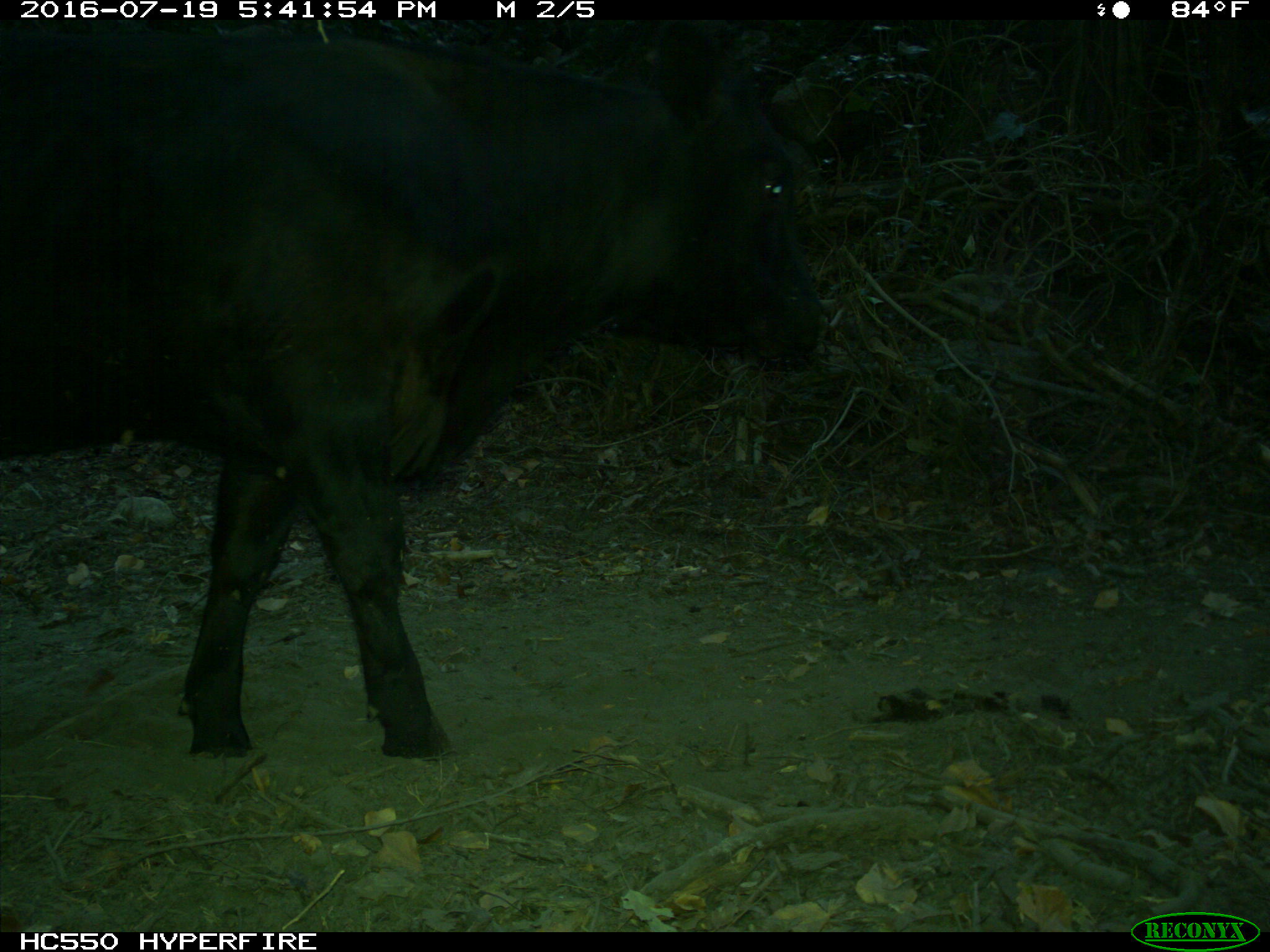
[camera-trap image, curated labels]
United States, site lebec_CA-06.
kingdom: Animalia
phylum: Chordata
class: Mammalia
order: Artiodactyla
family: Bovidae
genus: Bos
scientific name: Bos taurus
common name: domestic cow